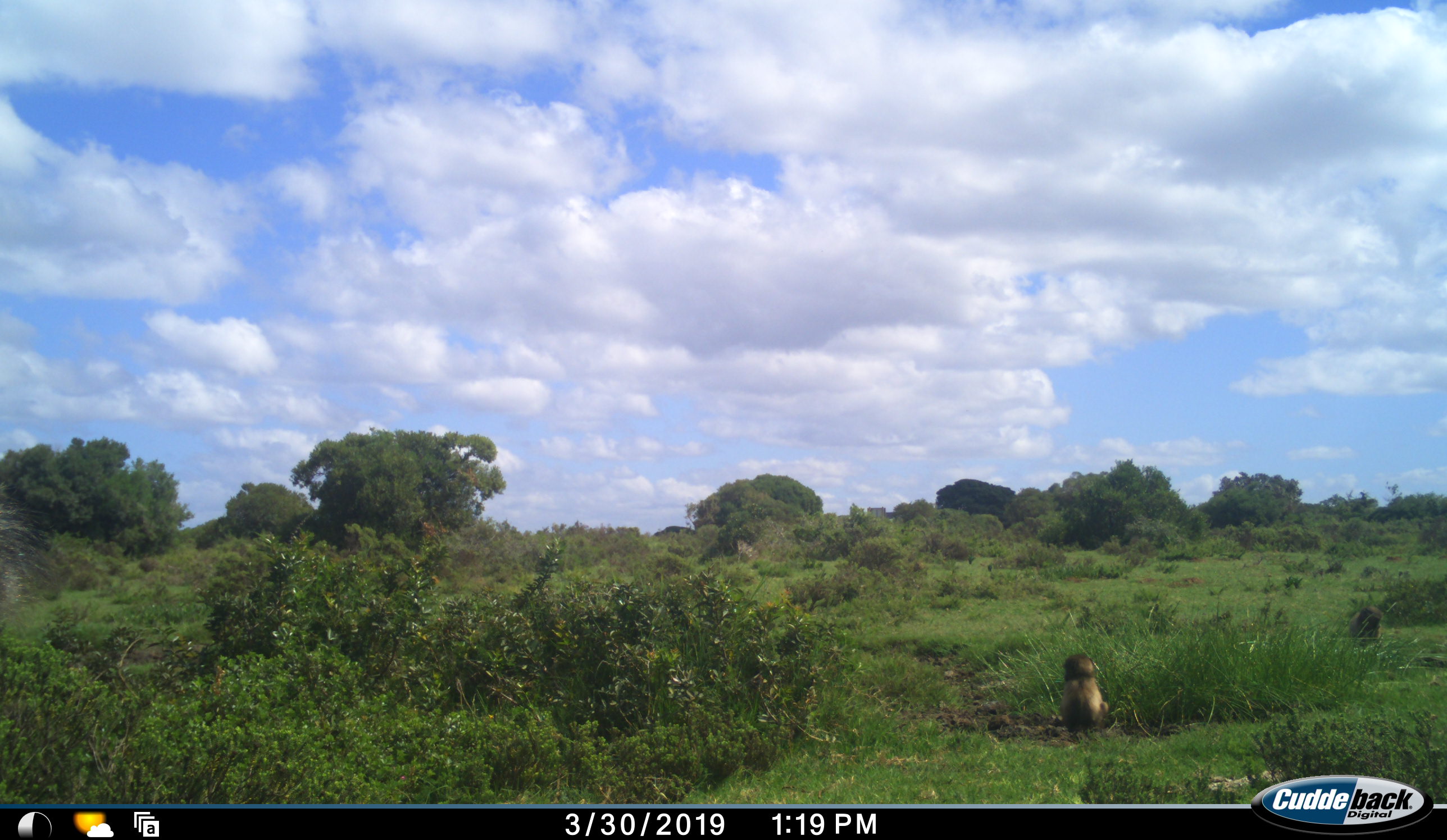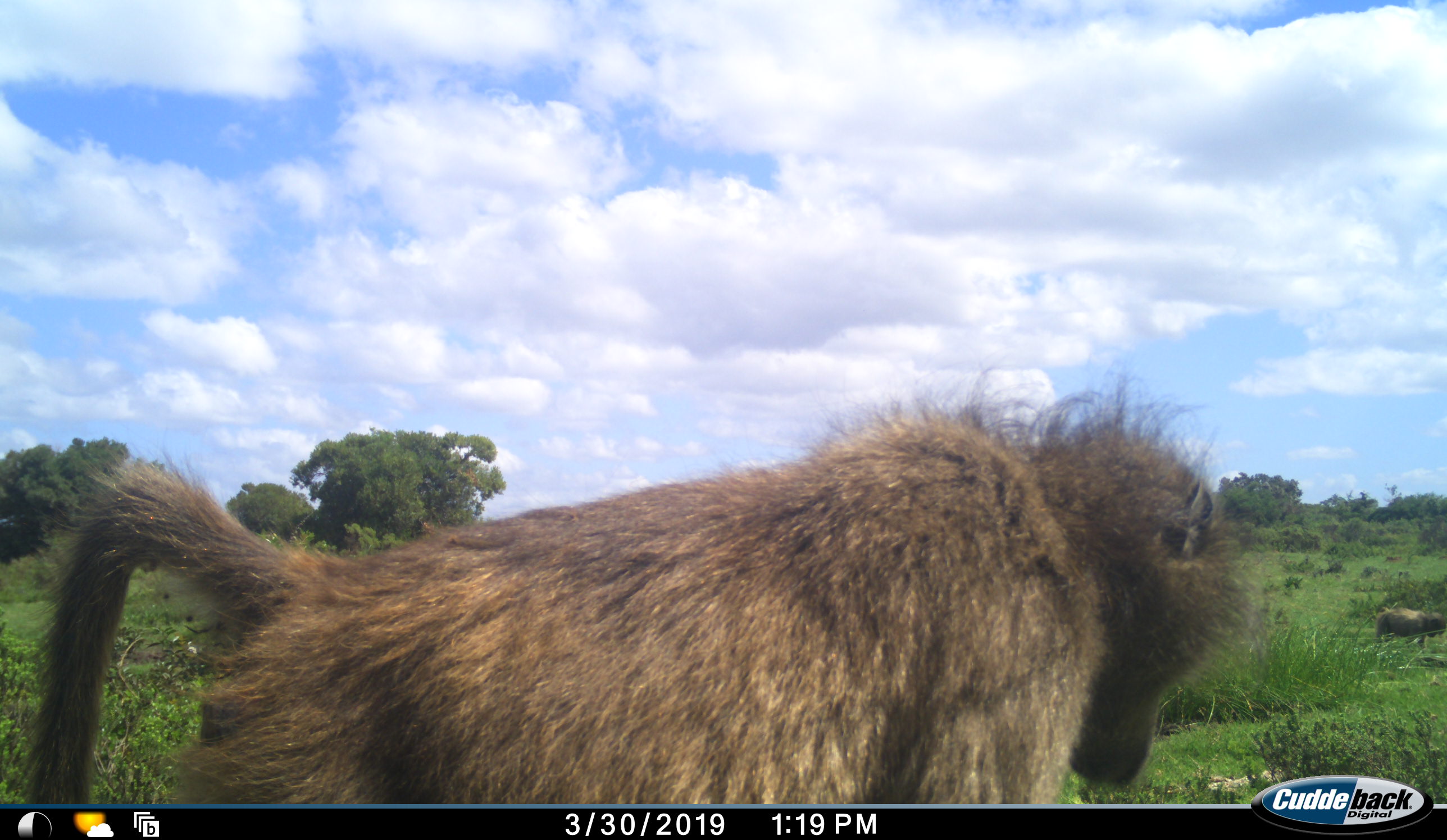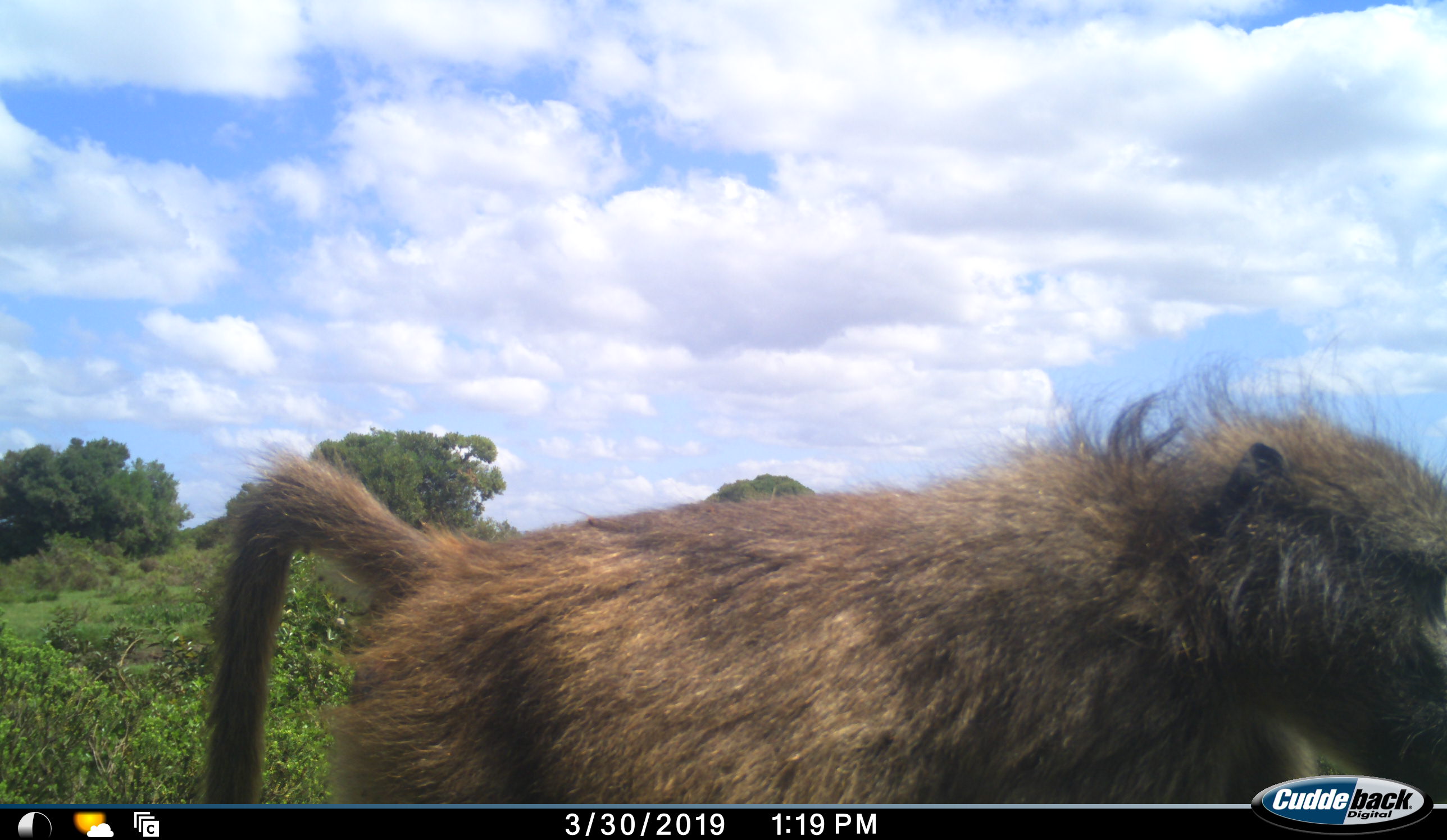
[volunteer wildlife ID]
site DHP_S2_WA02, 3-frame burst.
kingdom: Animalia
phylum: Chordata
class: Mammalia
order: Primates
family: Cercopithecidae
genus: Papio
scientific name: Papio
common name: baboon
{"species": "baboon (Papio)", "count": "3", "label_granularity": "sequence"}